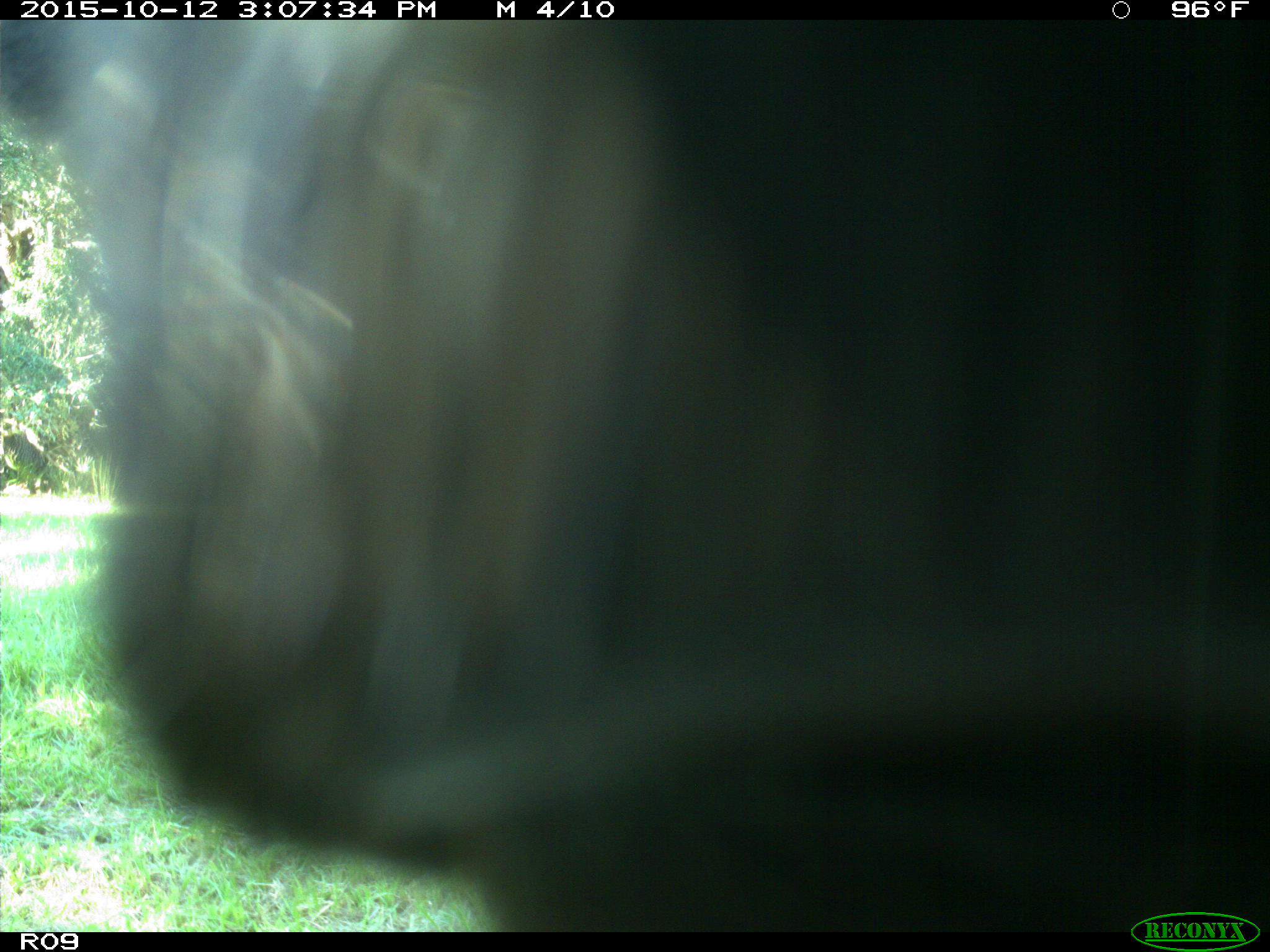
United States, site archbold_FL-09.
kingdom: Animalia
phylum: Chordata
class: Mammalia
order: Artiodactyla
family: Bovidae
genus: Bos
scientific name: Bos taurus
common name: domestic cow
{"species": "Bos taurus (domestic cow)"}